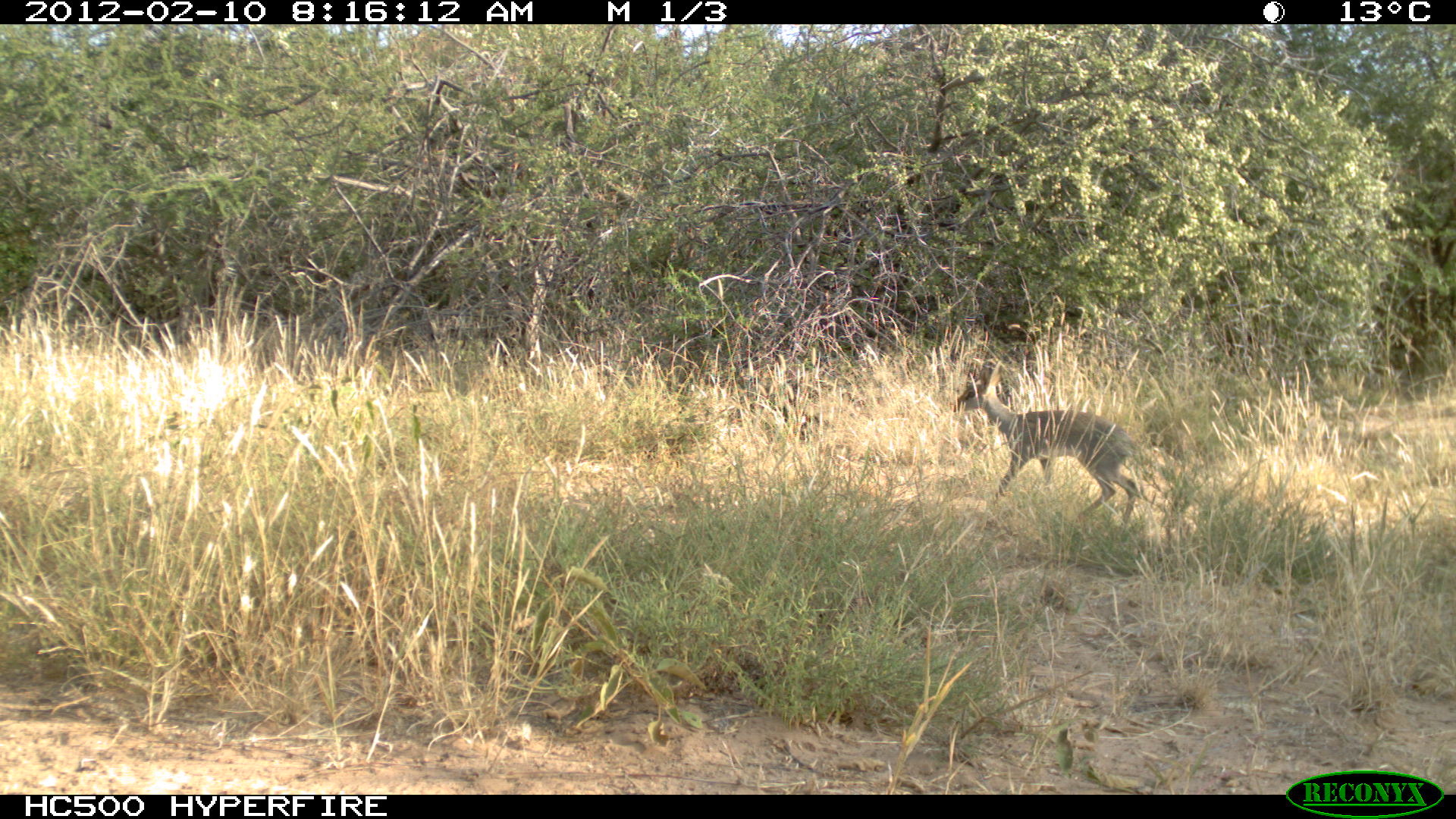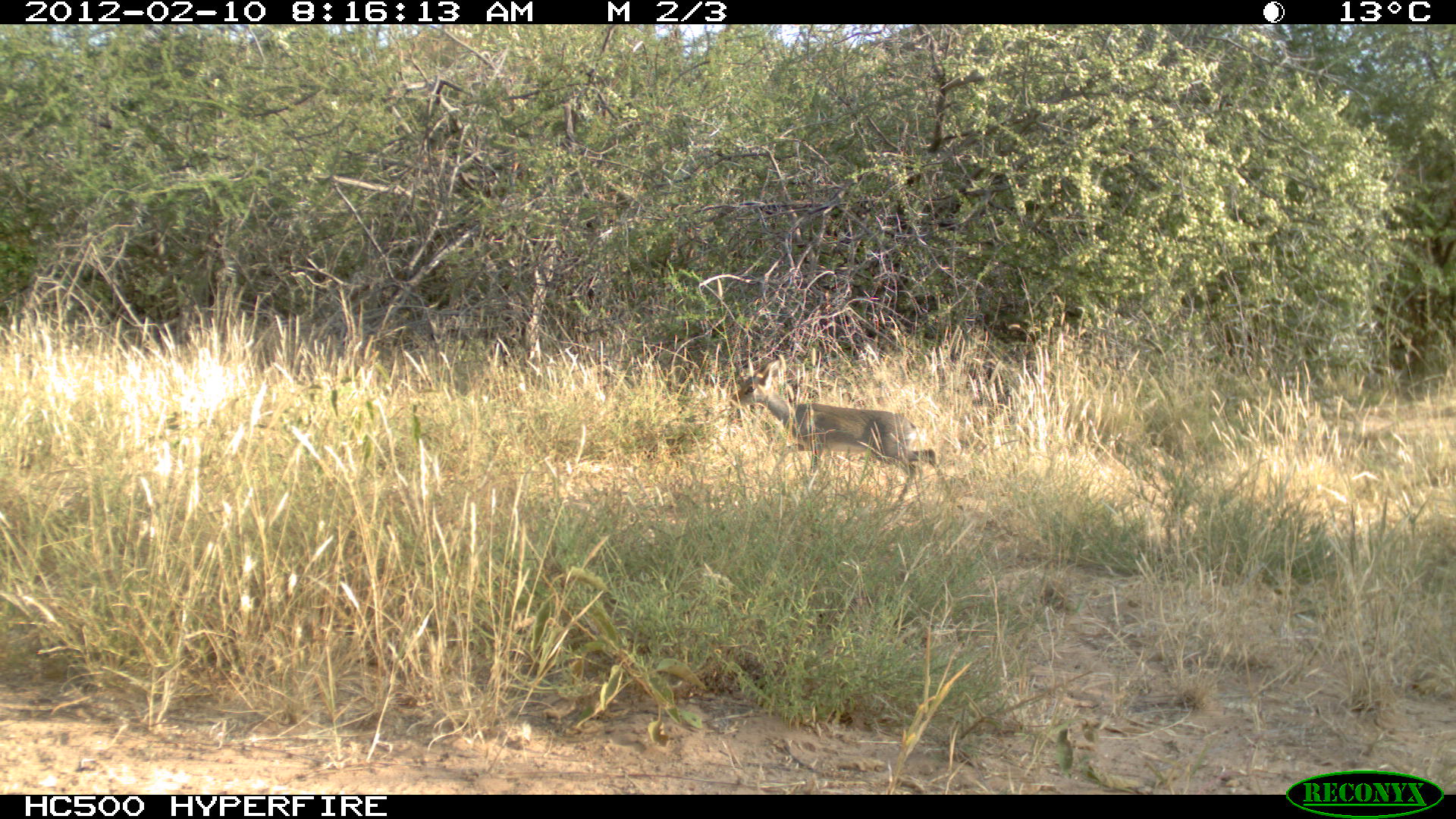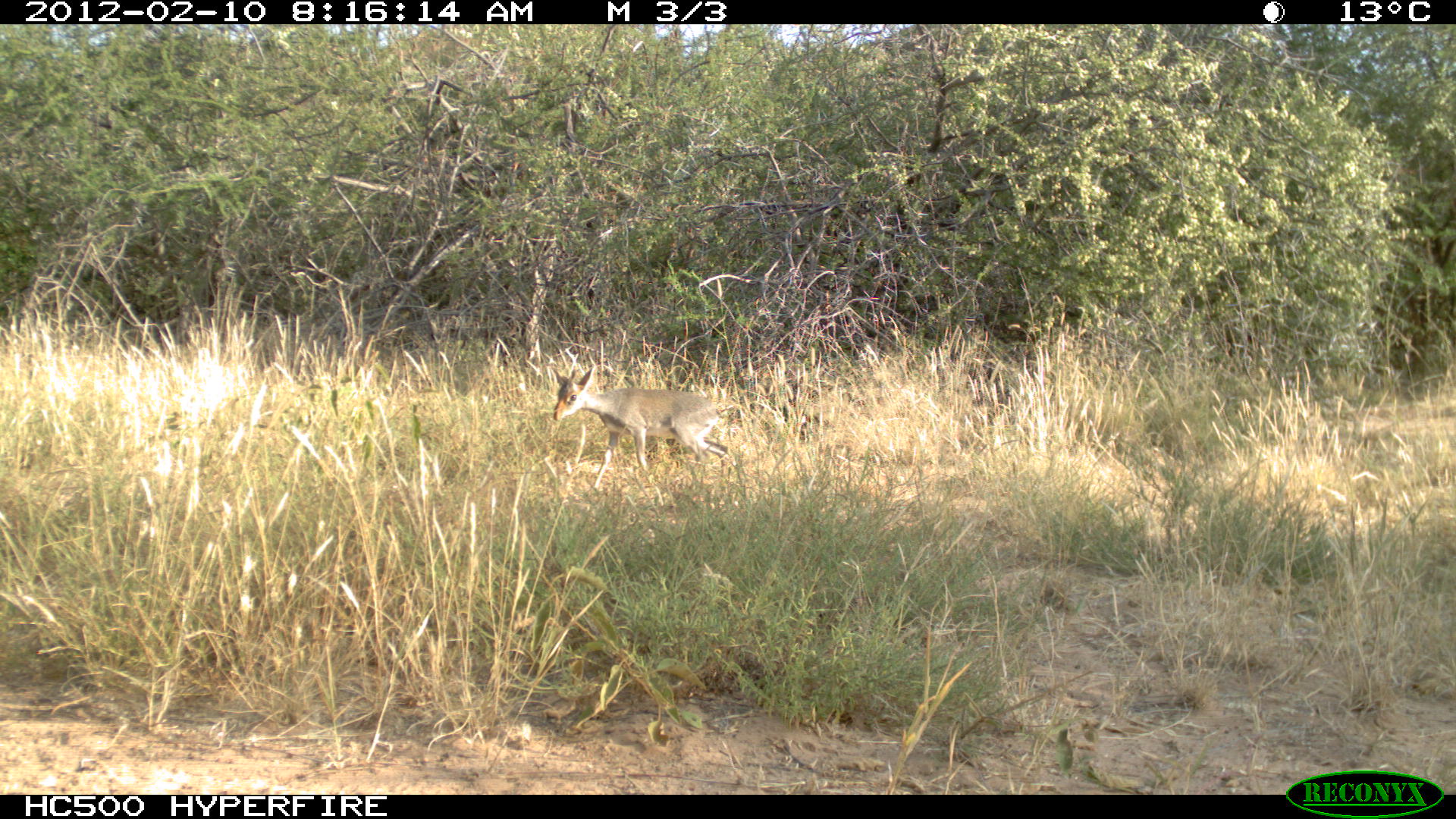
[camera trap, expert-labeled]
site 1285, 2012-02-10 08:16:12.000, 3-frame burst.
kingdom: Animalia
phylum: Chordata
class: Mammalia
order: Artiodactyla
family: Bovidae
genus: Madoqua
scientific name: Madoqua guentheri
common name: günther's dik-dik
Madoqua guentheri (günther's dik-dik), count 1.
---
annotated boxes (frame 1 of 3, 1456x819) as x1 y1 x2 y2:
madoqua guentheri: 948 358 1140 534